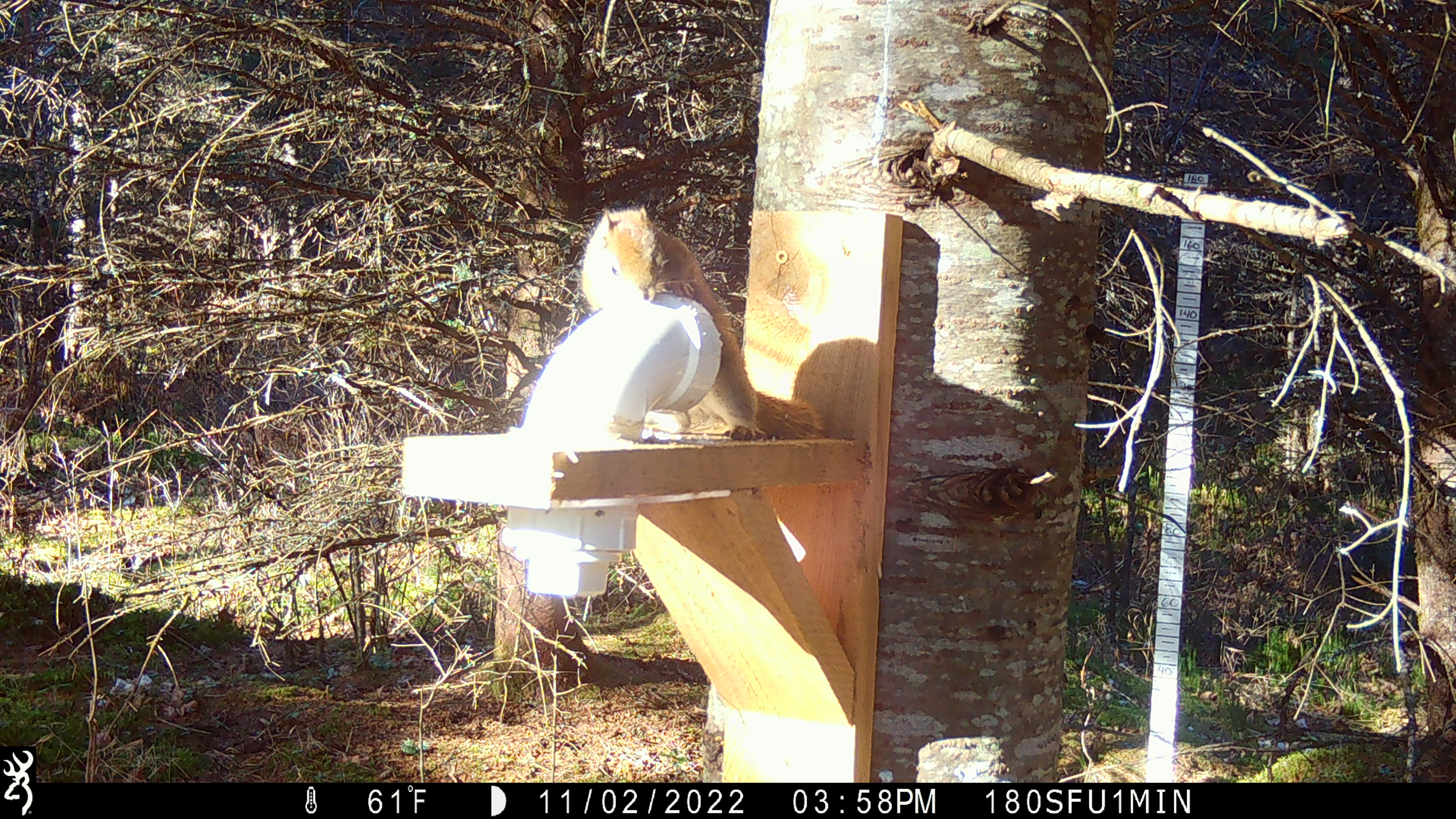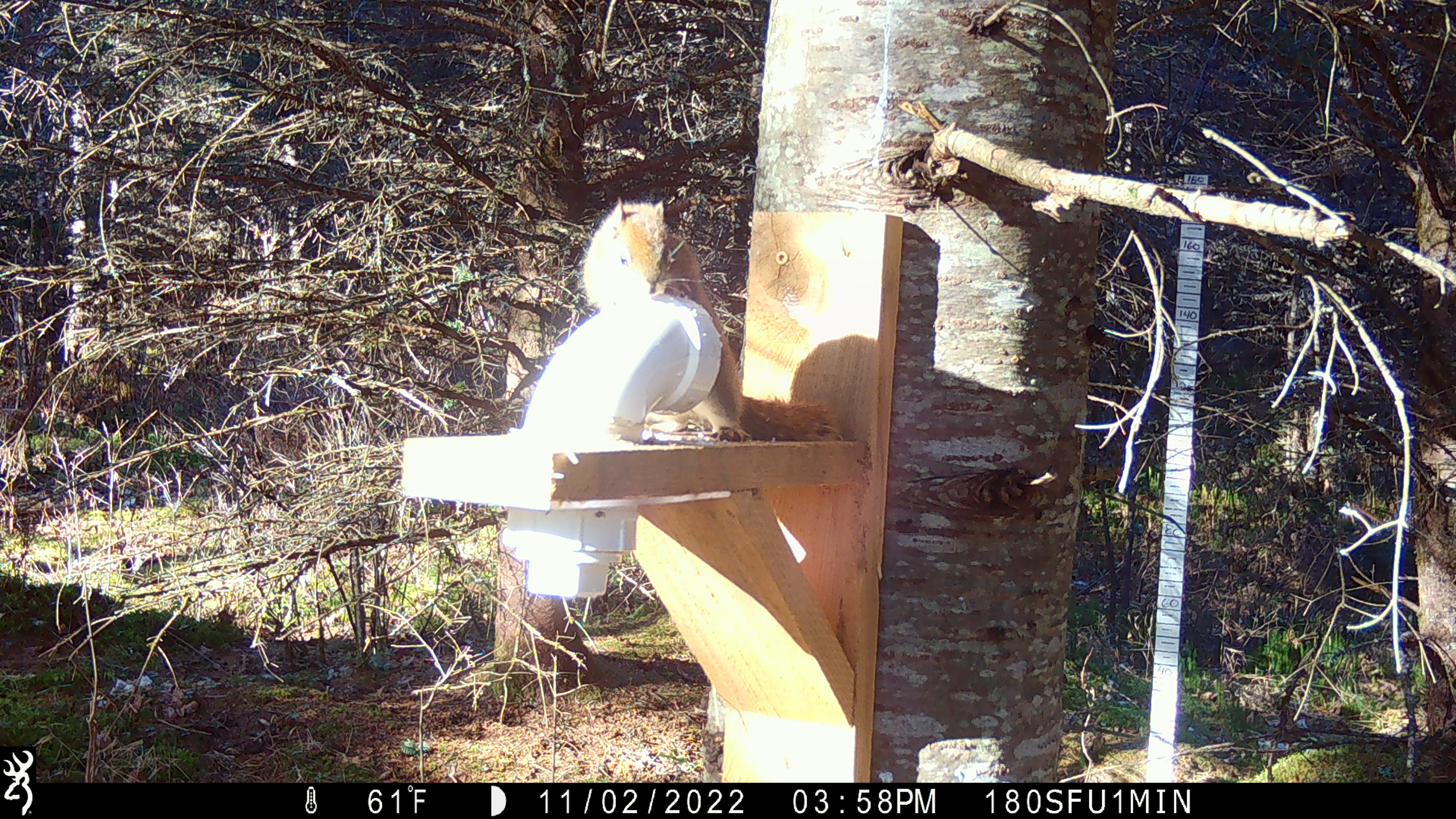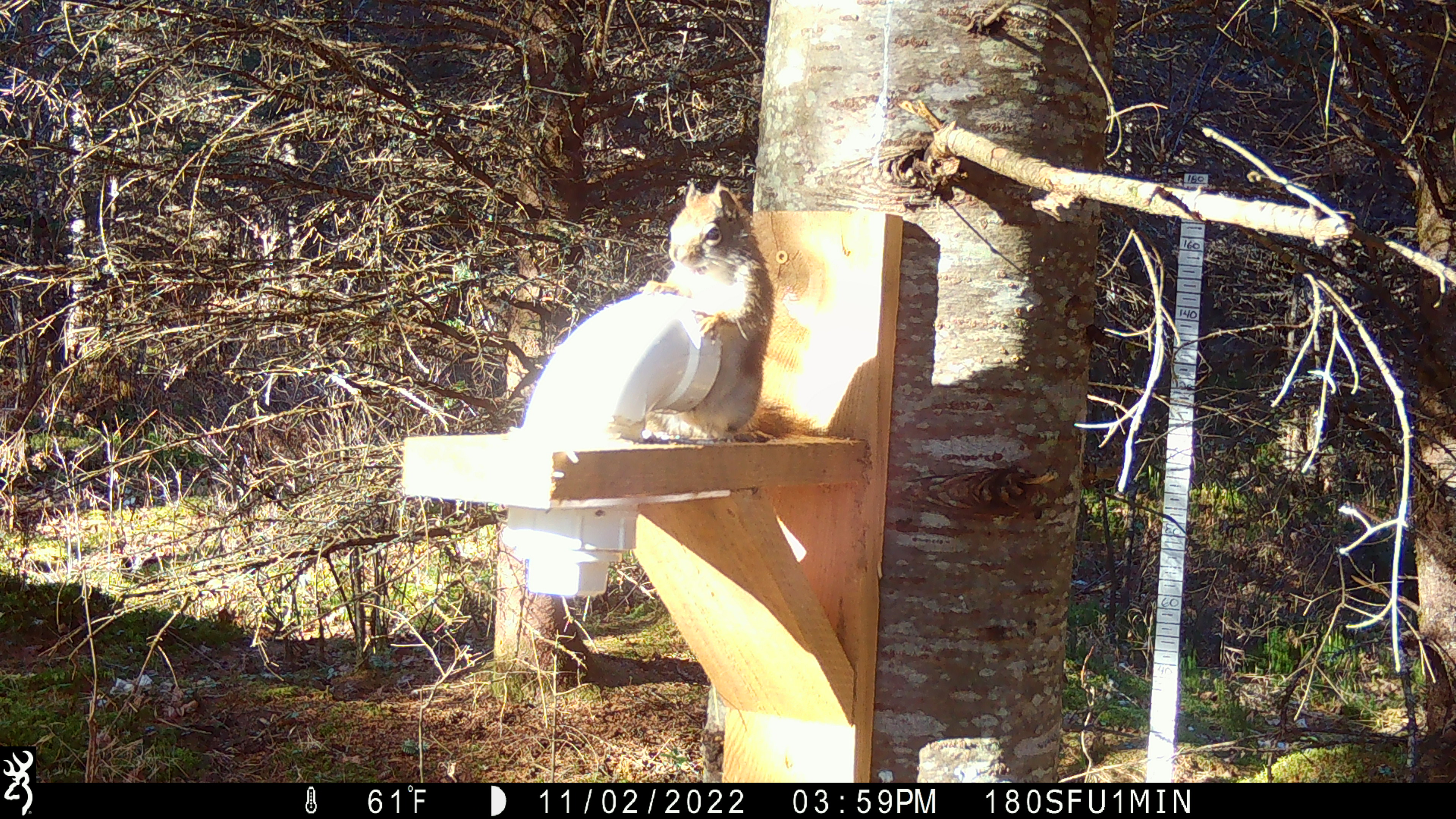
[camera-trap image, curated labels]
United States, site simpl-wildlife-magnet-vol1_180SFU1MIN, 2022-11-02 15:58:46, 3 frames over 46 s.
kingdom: Animalia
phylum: Chordata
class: Mammalia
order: Rodentia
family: Sciuridae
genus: Tamiasciurus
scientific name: Tamiasciurus hudsonicus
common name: red squirrel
Red squirrel (Tamiasciurus hudsonicus).